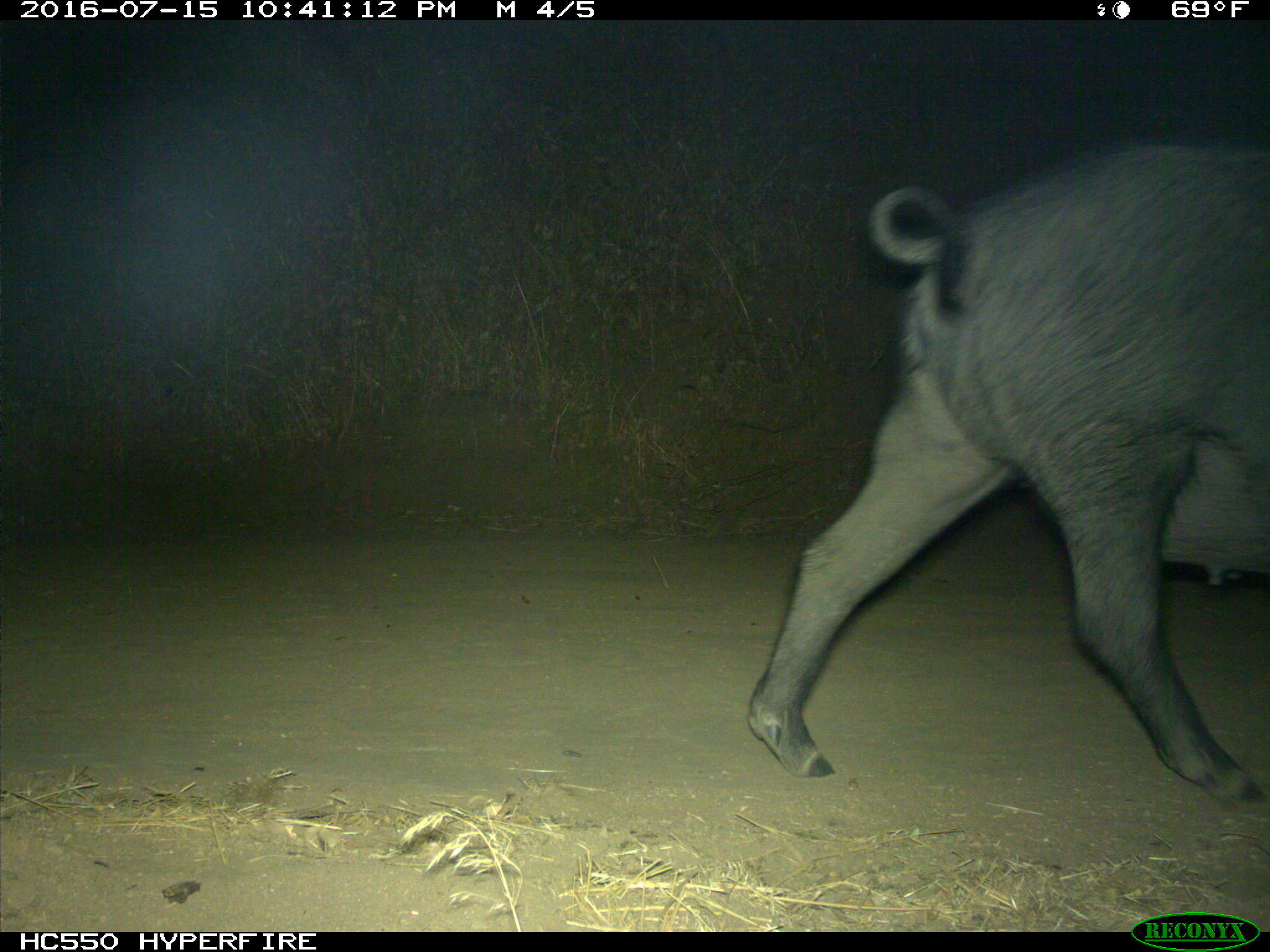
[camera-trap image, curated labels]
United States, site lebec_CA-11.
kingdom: Animalia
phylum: Chordata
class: Mammalia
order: Artiodactyla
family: Suidae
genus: Sus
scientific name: Sus scrofa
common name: wild boar